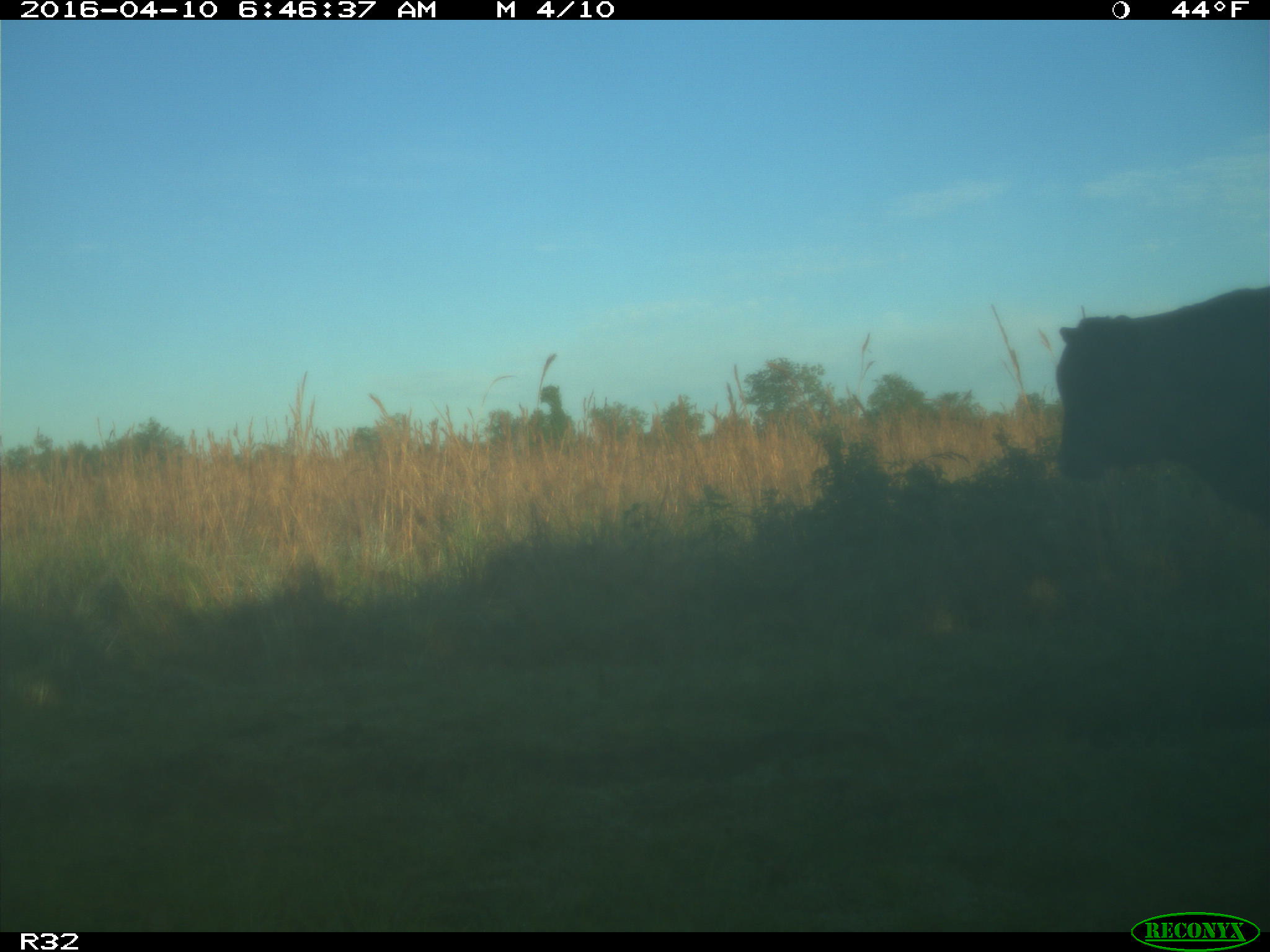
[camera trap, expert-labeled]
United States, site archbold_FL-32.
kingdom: Animalia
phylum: Chordata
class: Mammalia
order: Artiodactyla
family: Bovidae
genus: Bos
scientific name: Bos taurus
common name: domestic cow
Bos taurus (domestic cow).